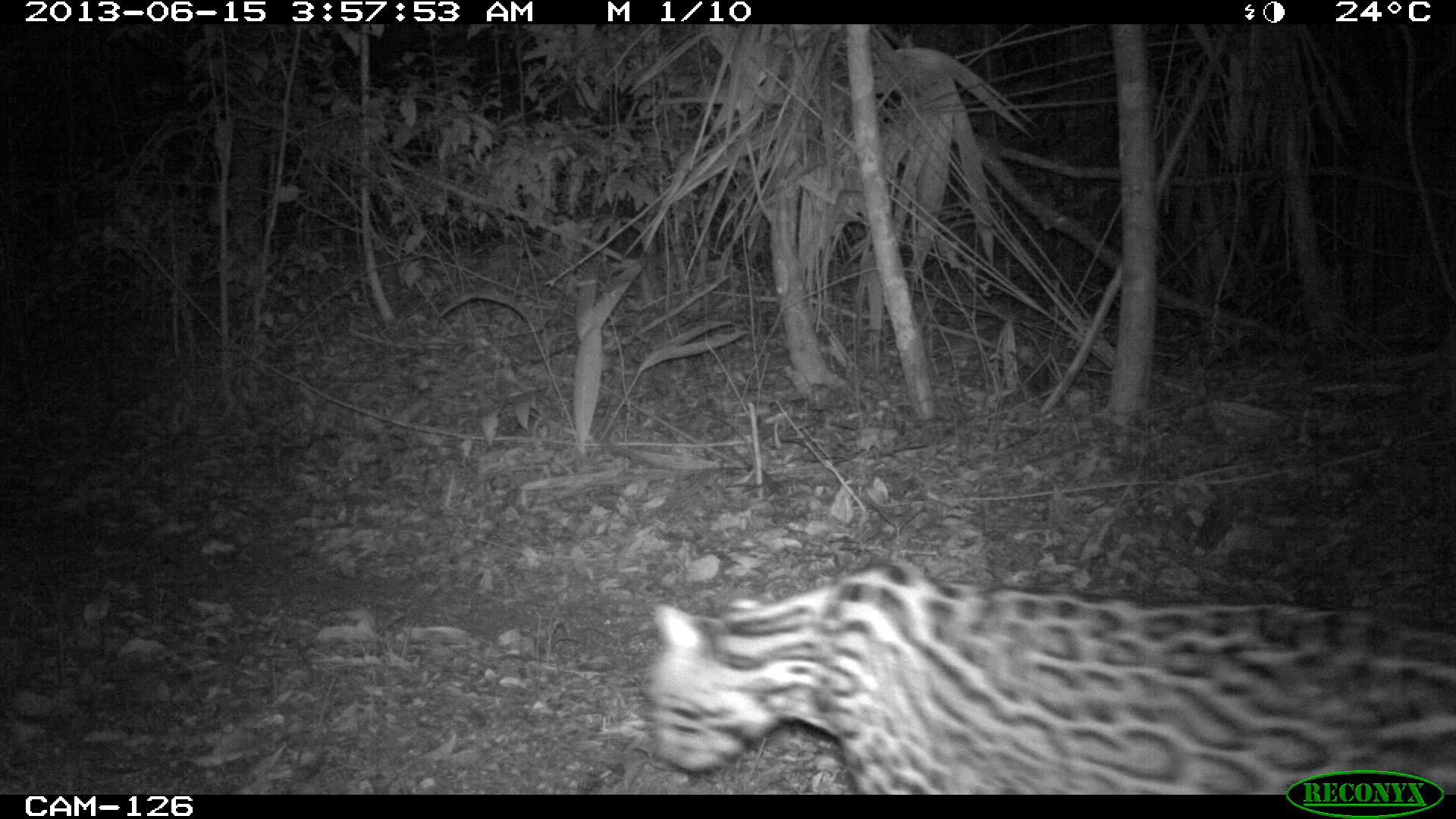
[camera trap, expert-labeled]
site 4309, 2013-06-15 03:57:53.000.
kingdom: Animalia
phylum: Chordata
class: Mammalia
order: Carnivora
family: Felidae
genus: Leopardus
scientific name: Leopardus pardalis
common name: ocelot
Leopardus pardalis (ocelot), count 1, sex male.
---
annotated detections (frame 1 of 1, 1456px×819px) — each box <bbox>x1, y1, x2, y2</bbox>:
leopardus pardalis: <bbox>641, 560, 1455, 793</bbox>